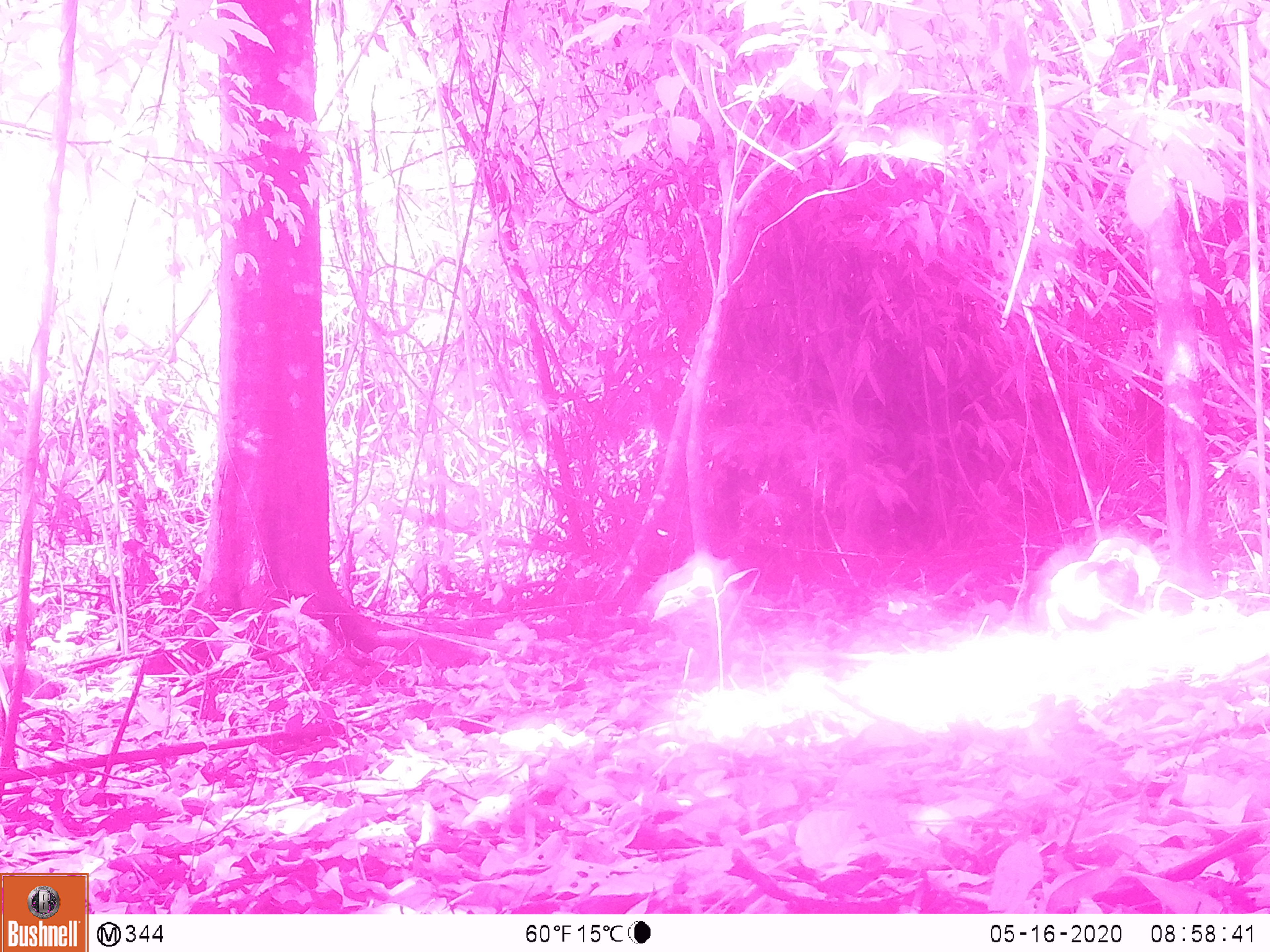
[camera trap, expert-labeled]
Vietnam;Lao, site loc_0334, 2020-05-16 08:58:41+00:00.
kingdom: Animalia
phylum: Chordata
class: Aves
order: Galliformes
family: Phasianidae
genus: Gallus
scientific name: Gallus gallus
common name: red junglefowl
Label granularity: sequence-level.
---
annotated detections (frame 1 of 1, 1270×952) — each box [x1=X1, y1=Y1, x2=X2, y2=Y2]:
red junglefowl: [x1=1021, y1=532, x2=1160, y2=635]